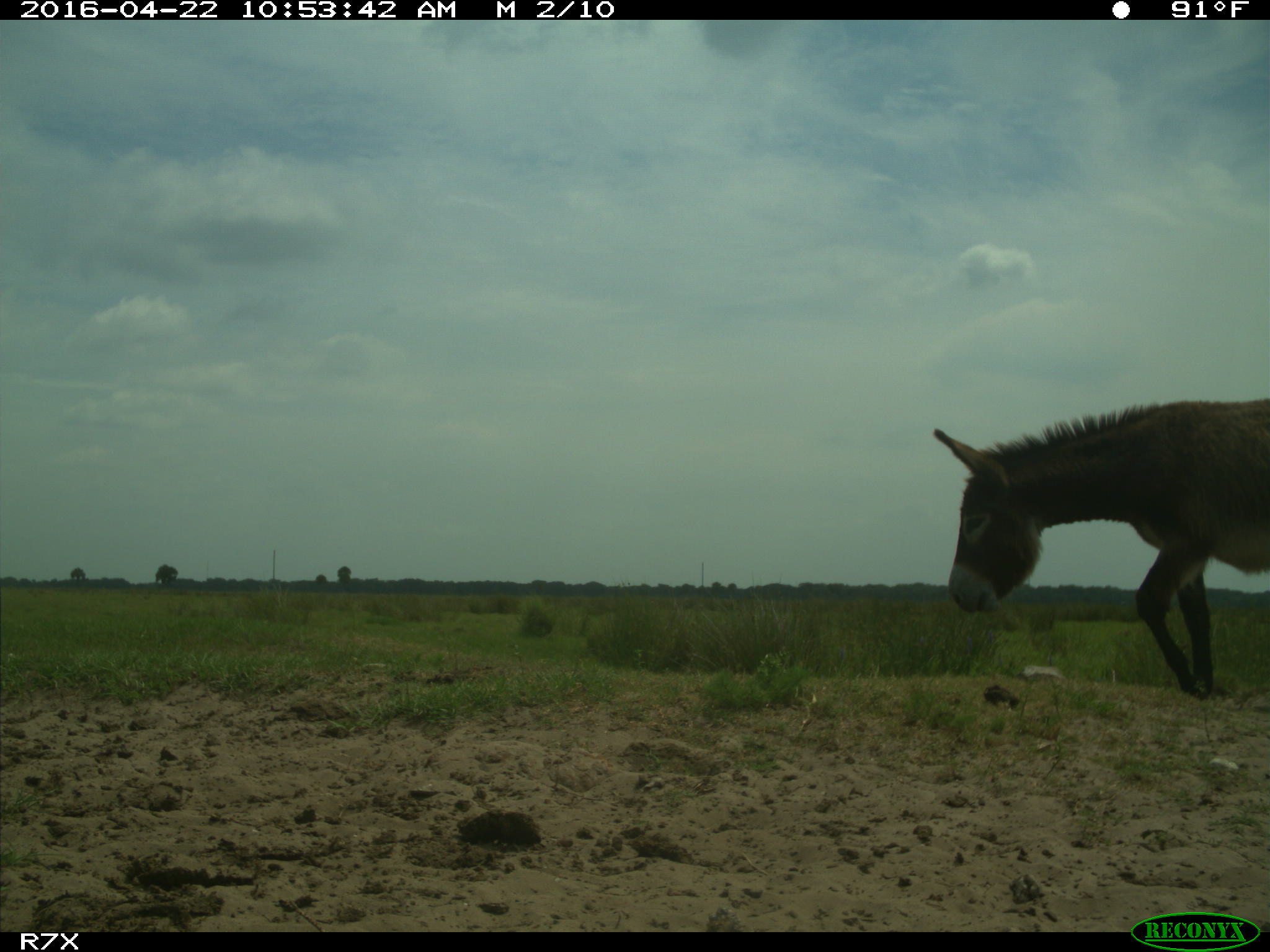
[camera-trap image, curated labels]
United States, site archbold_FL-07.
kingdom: Animalia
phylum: Chordata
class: Mammalia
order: Artiodactyla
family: Bovidae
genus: Bos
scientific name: Bos taurus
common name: domestic cow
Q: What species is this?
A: Bos taurus (domestic cow).